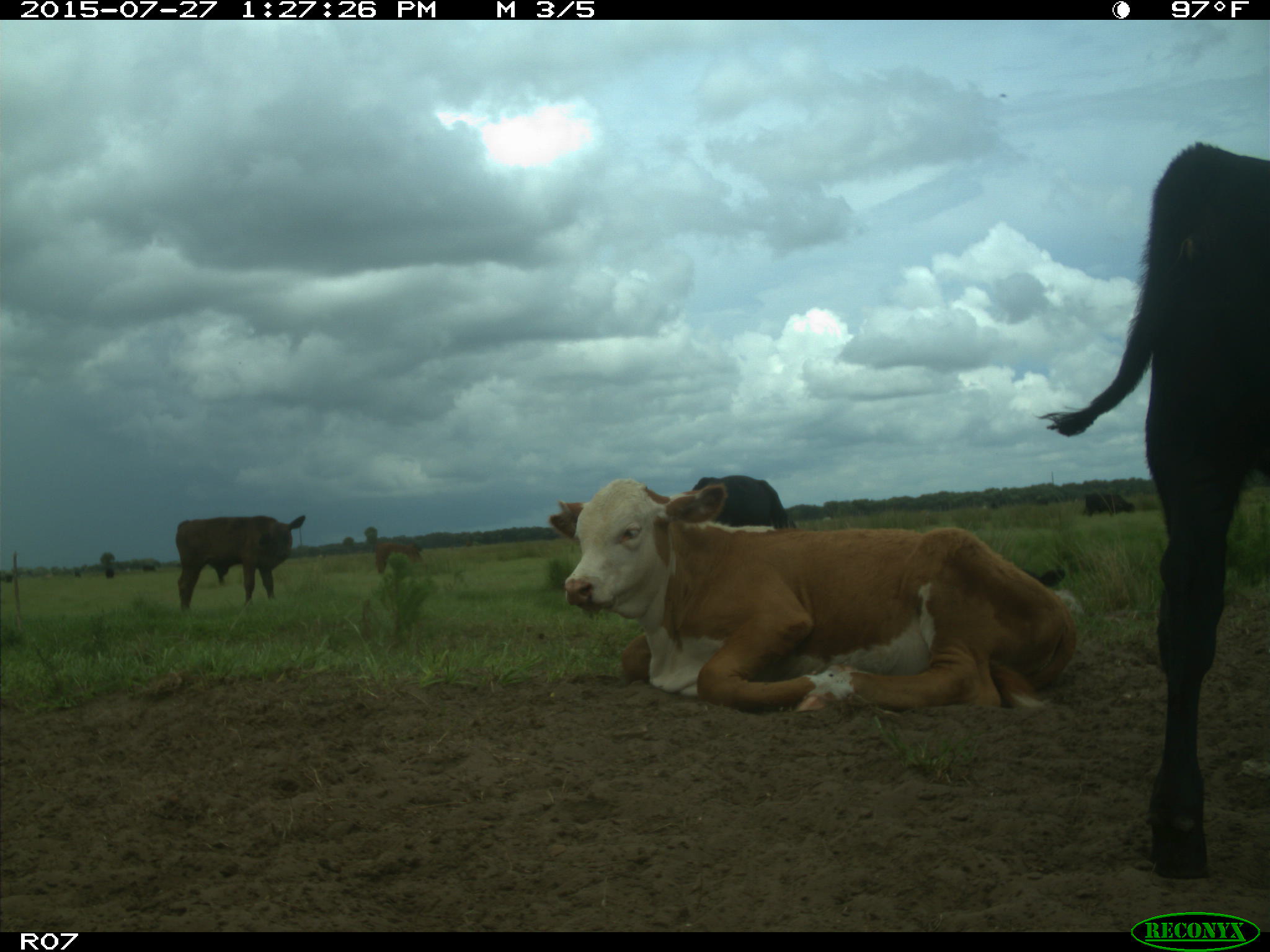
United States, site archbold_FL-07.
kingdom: Animalia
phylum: Chordata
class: Mammalia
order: Artiodactyla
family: Bovidae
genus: Bos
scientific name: Bos taurus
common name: domestic cow